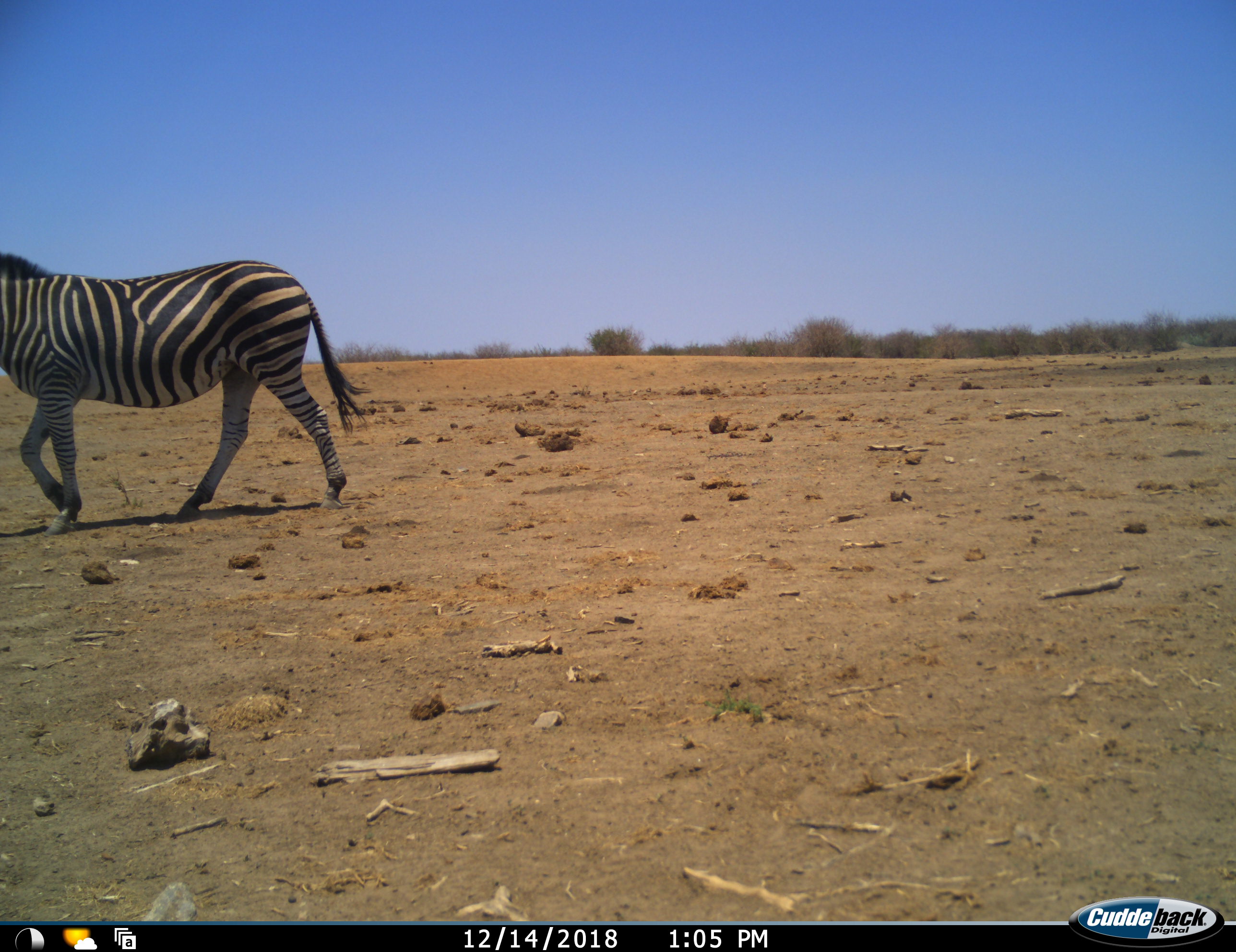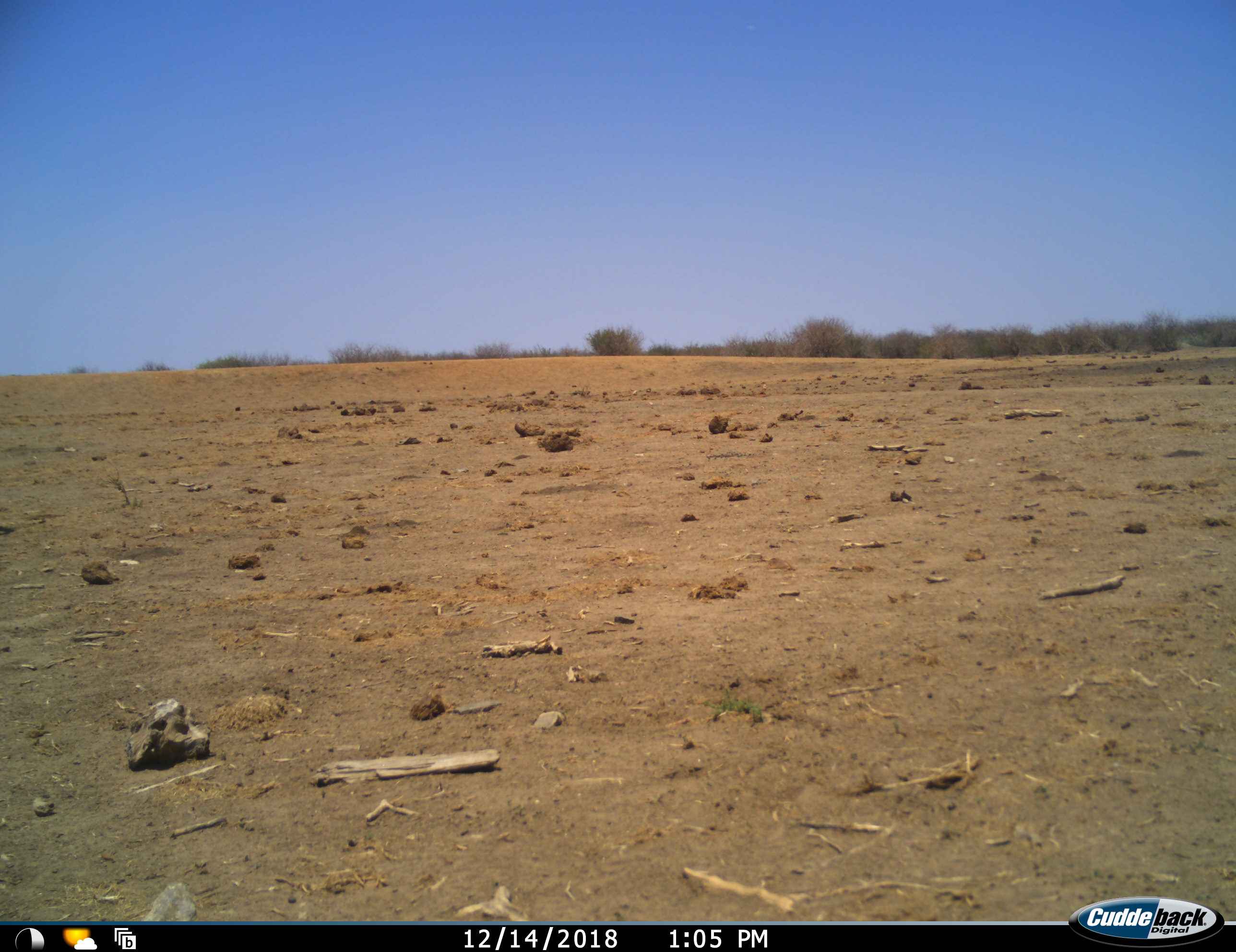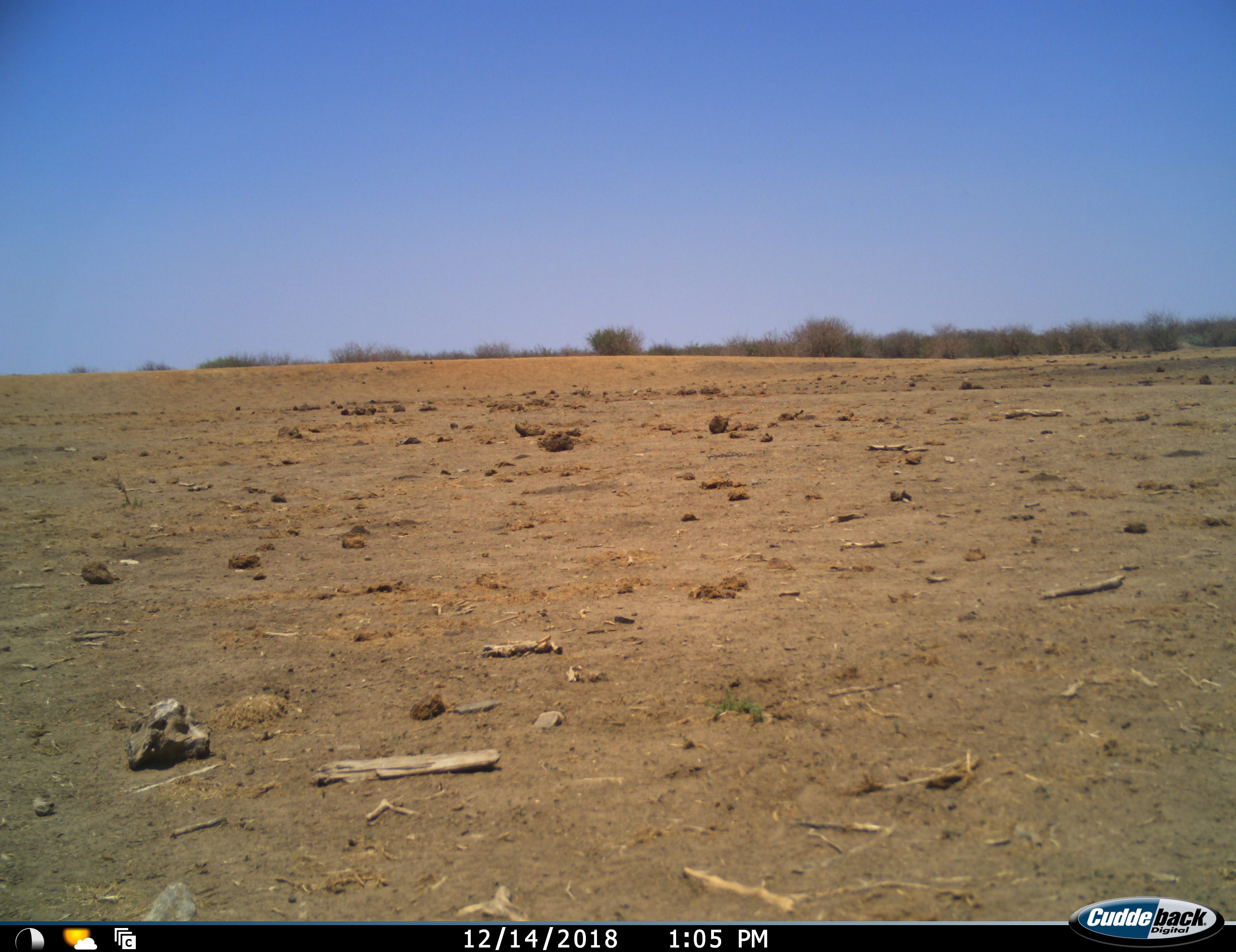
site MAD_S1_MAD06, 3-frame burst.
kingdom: Animalia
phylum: Chordata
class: Mammalia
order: Perissodactyla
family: Equidae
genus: Equus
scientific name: Equus quagga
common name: plains zebra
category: zebraplains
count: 1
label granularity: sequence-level